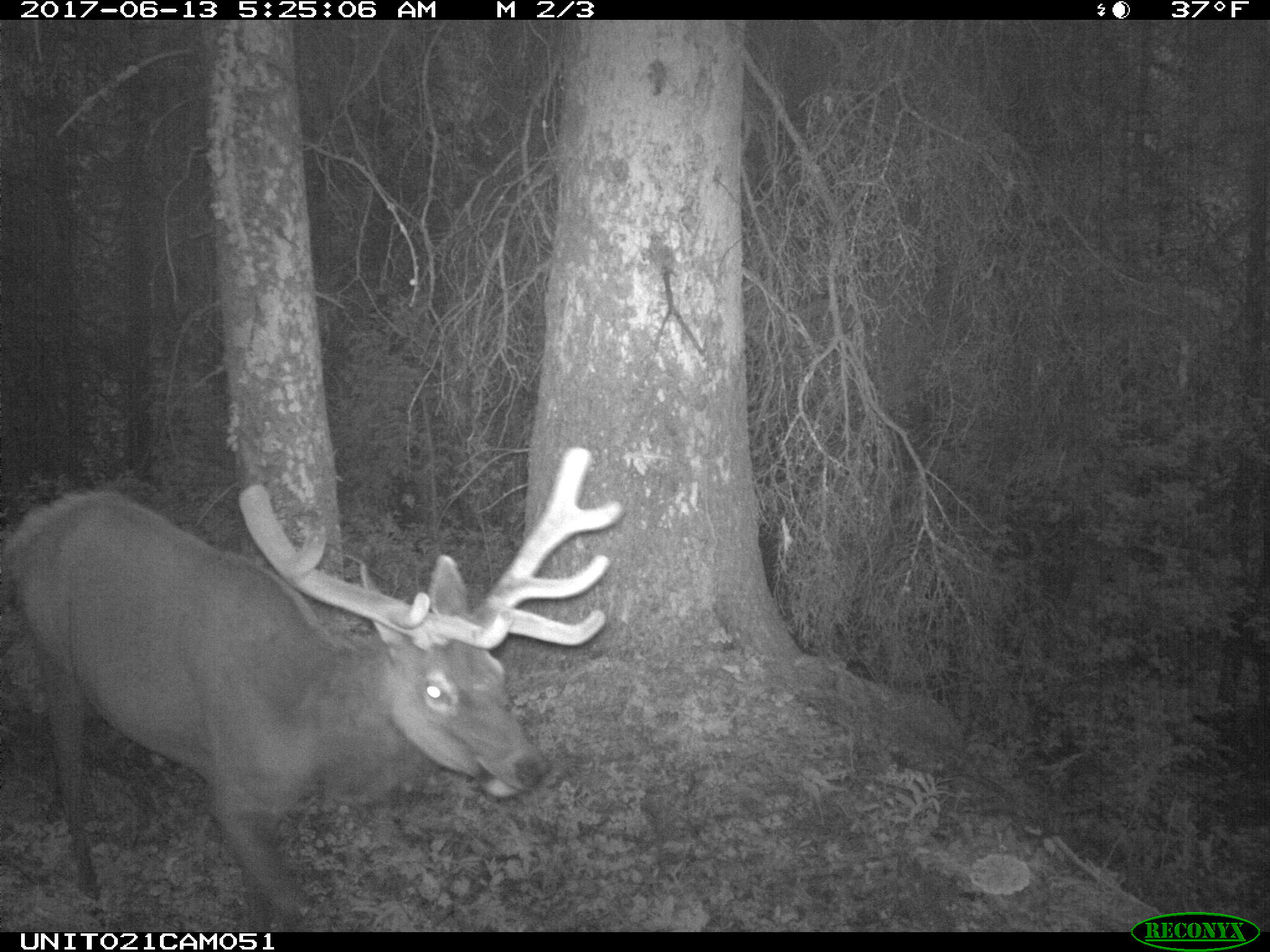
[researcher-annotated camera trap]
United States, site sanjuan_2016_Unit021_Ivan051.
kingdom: Animalia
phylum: Chordata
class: Mammalia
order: Artiodactyla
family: Cervidae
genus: Cervus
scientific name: Cervus elaphus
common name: red deer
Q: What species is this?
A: Cervus elaphus (red deer).